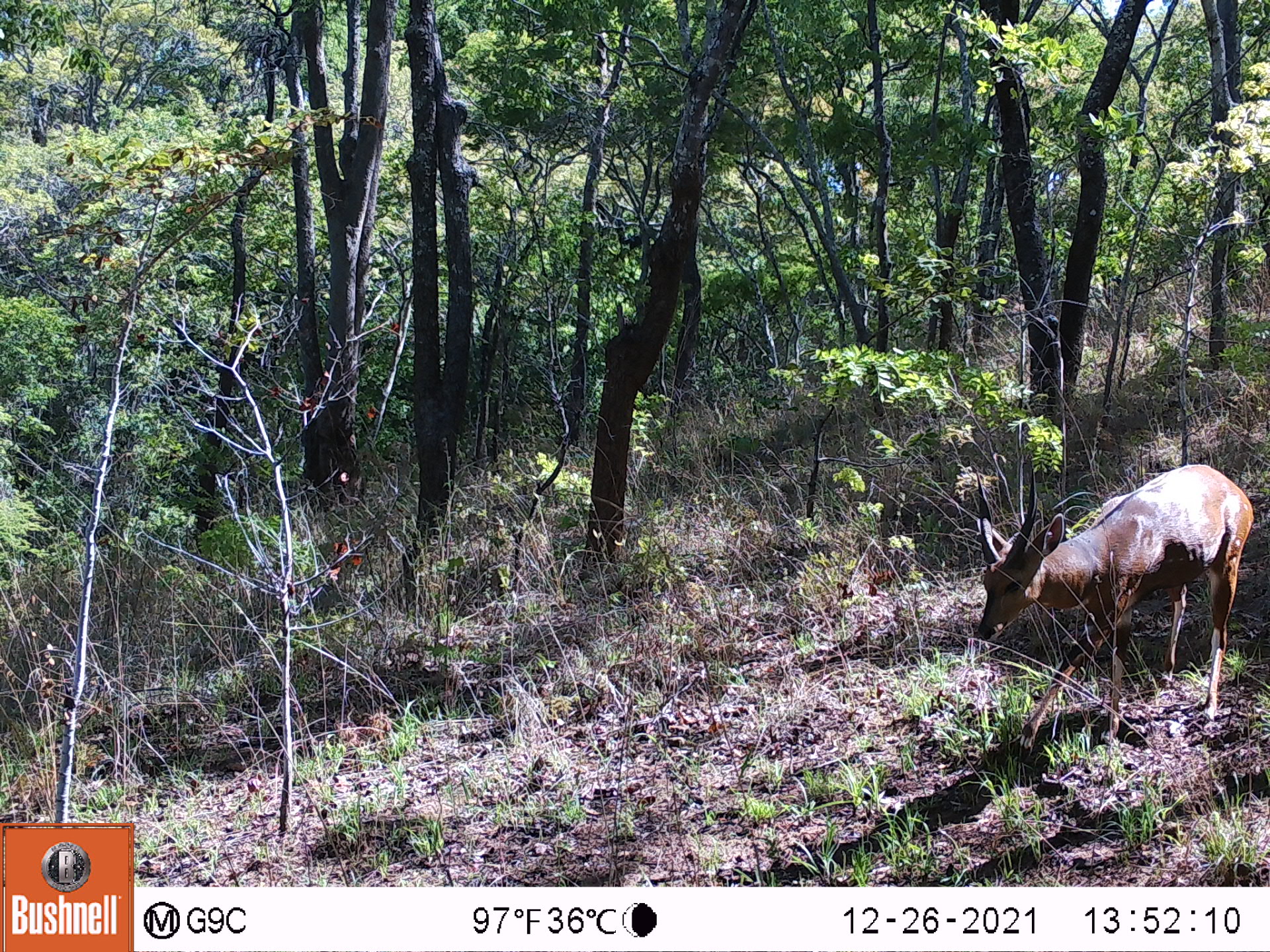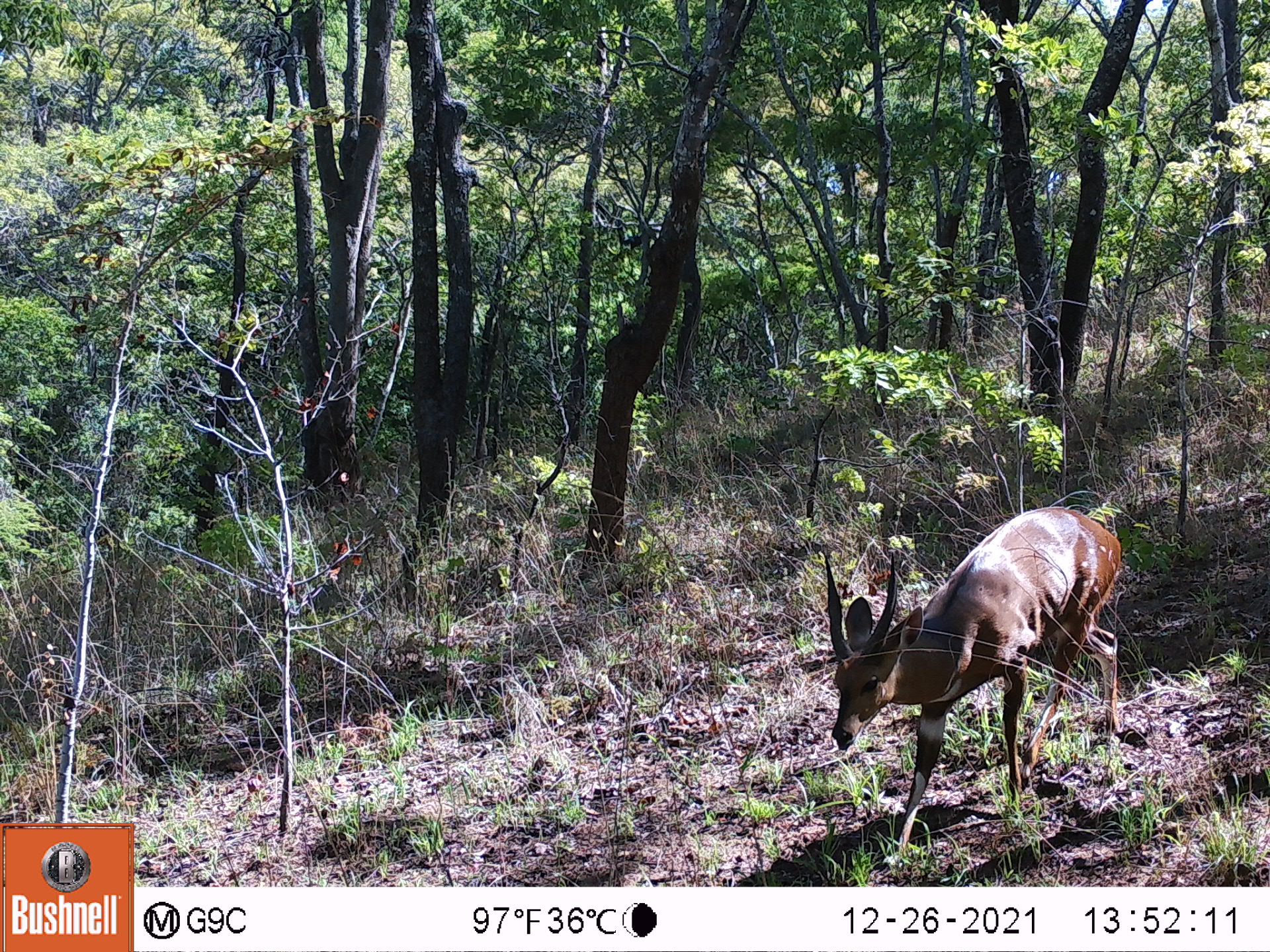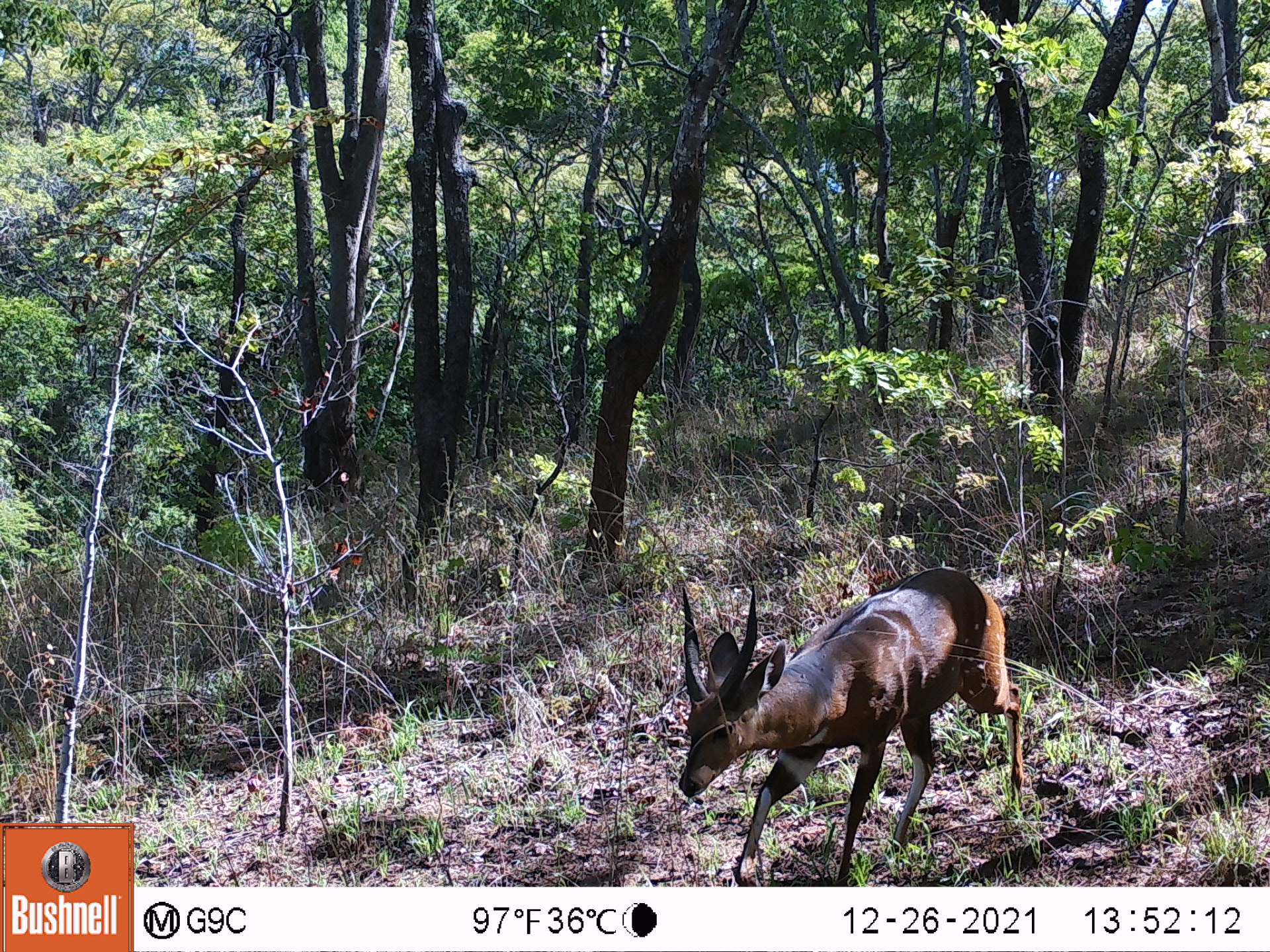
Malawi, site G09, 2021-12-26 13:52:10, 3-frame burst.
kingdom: Animalia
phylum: Chordata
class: Mammalia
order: Artiodactyla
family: Bovidae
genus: Tragelaphus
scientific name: Tragelaphus sylvaticus sylvaticus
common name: cape bushbuck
Cape bushbuck (Tragelaphus sylvaticus sylvaticus), count 1.